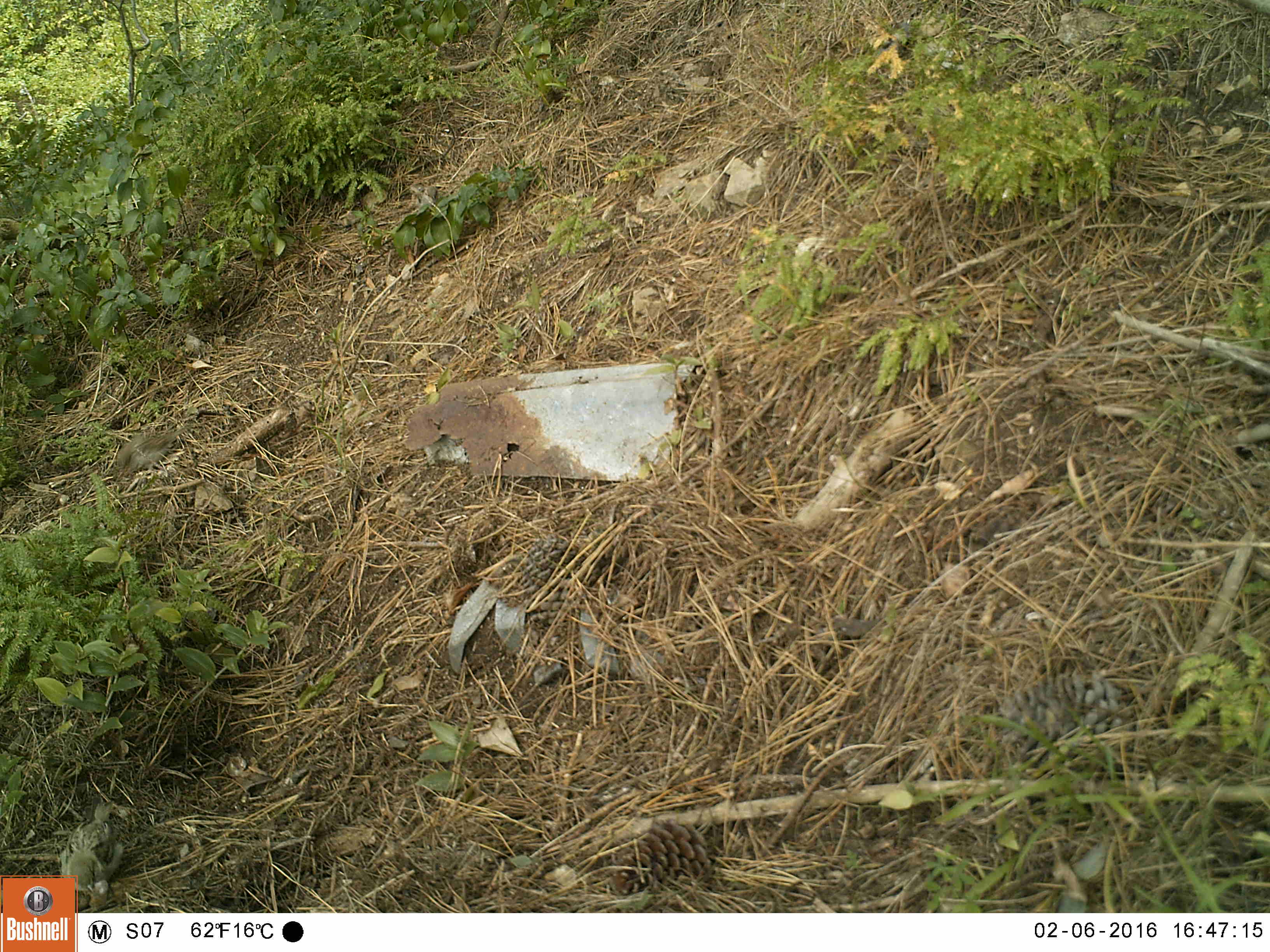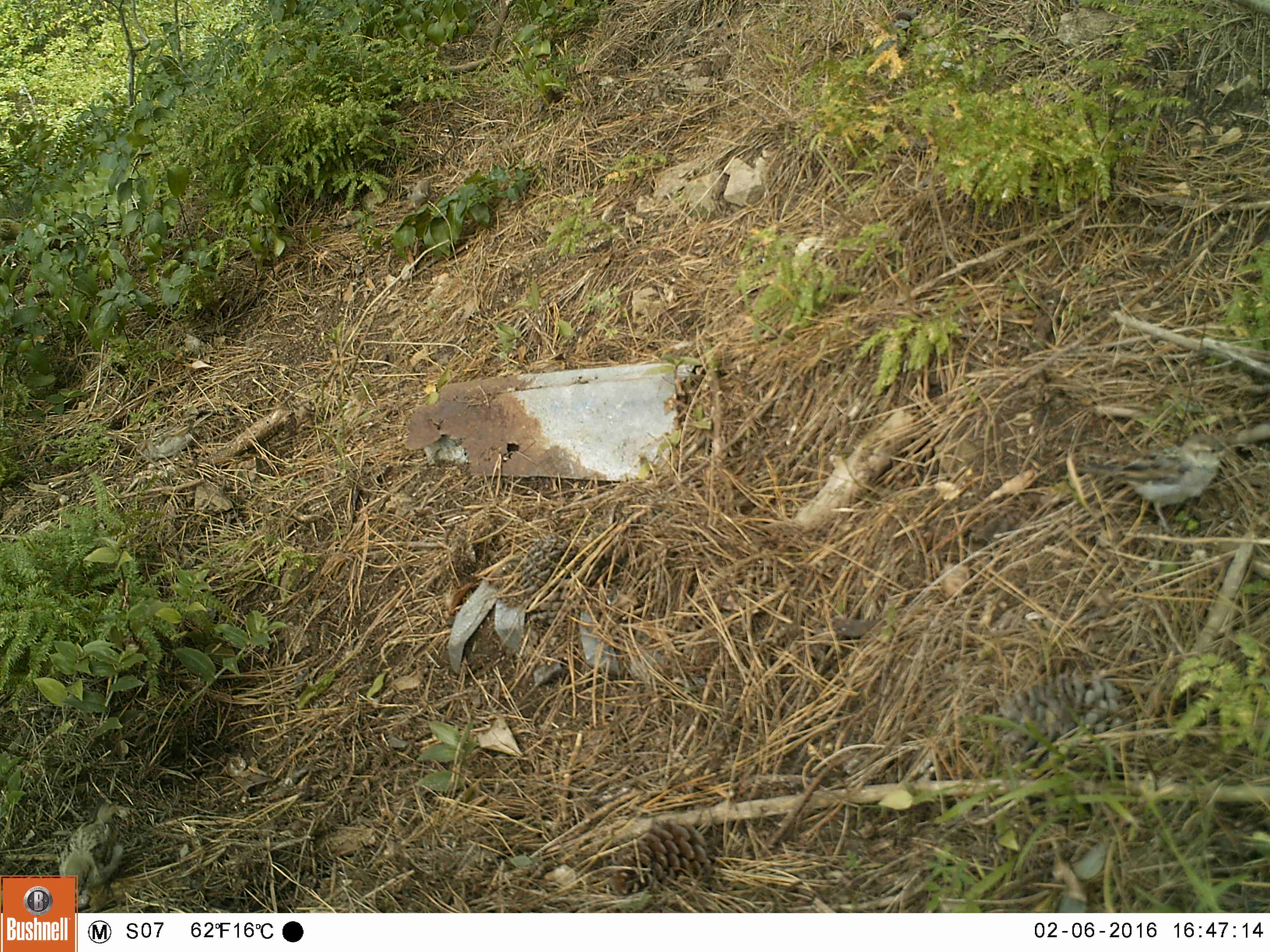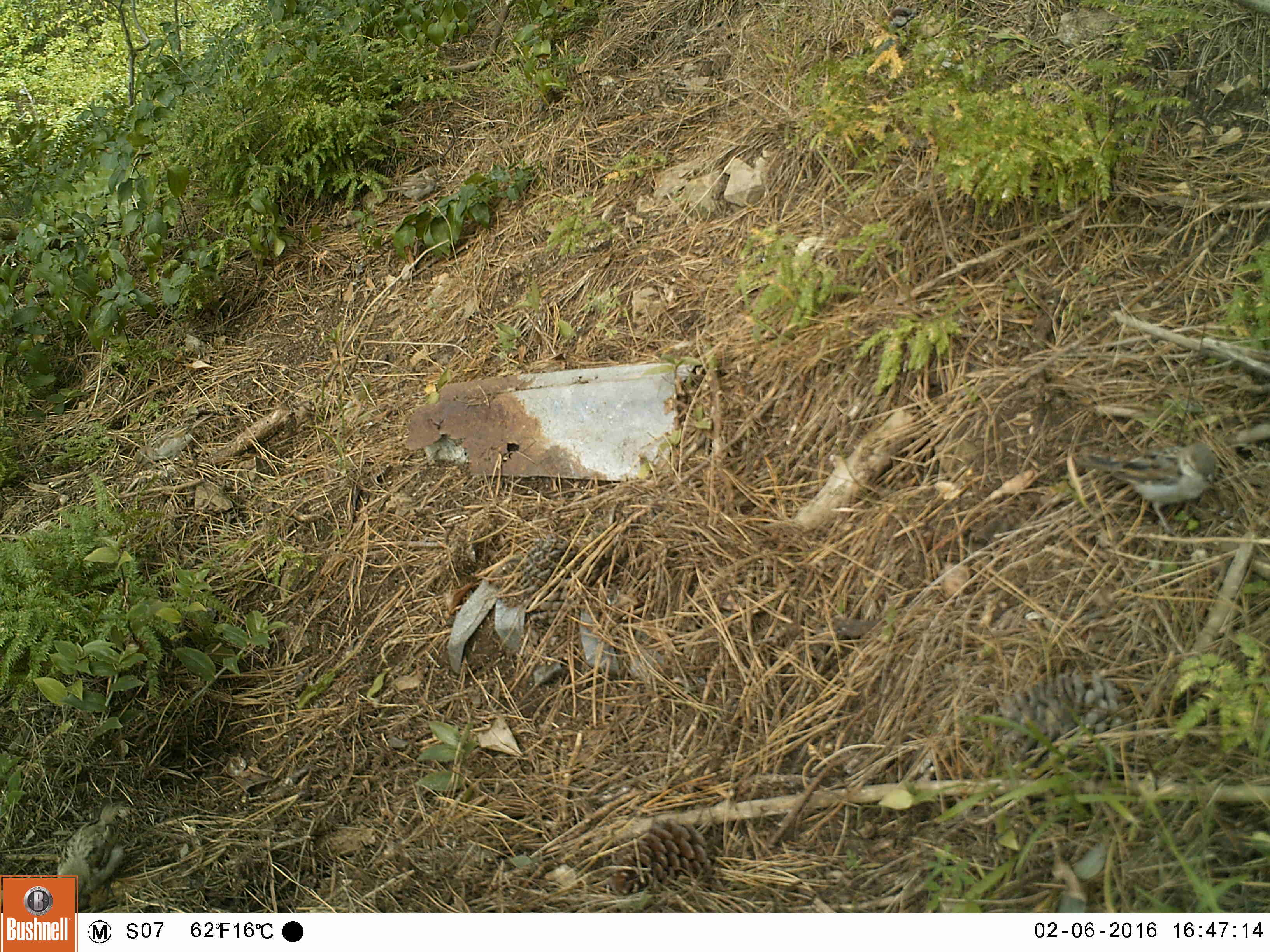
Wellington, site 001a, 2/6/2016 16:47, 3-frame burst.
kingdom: Animalia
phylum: Chordata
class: Aves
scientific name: Aves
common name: bird